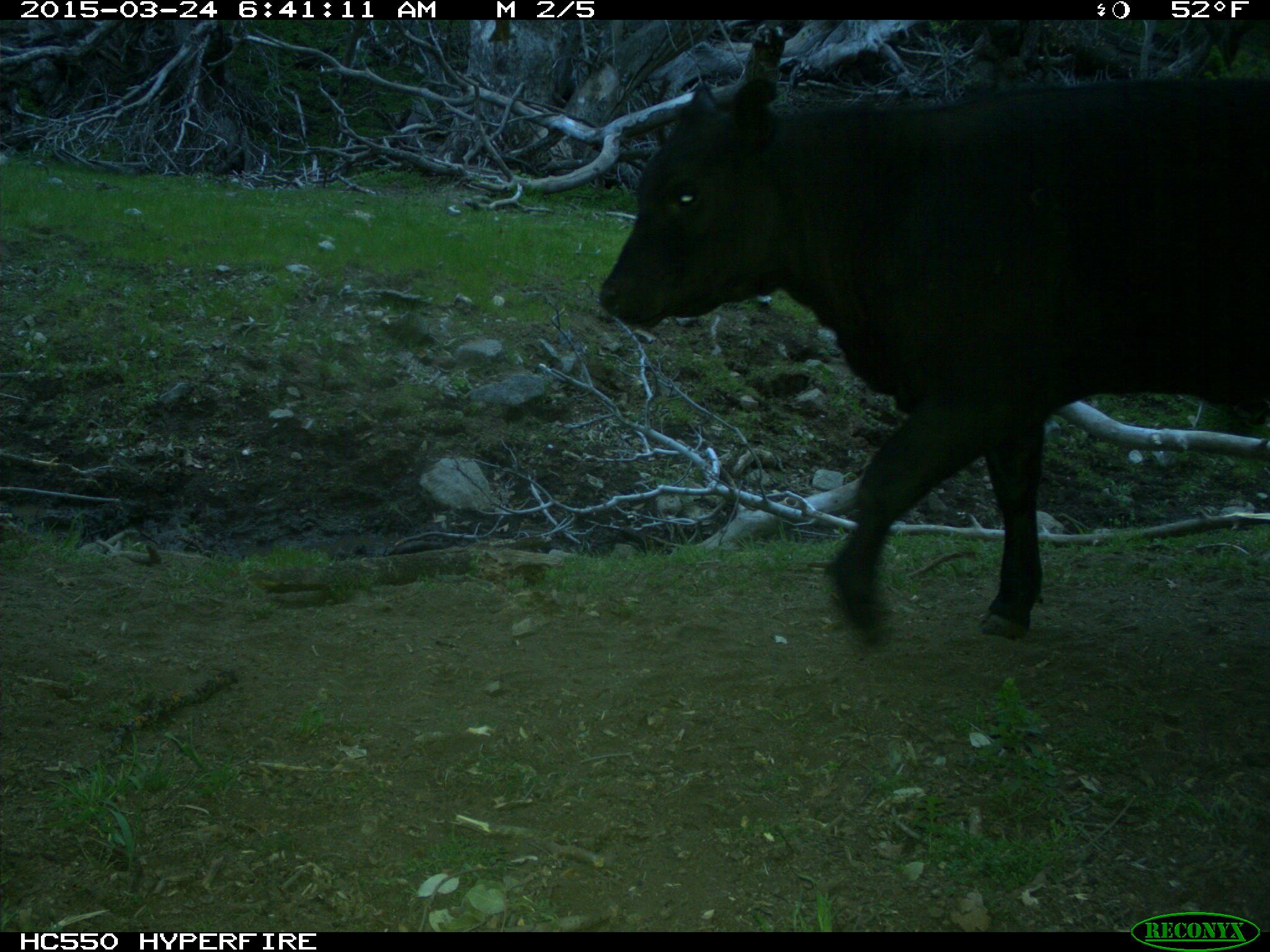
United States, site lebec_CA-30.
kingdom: Animalia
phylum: Chordata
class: Mammalia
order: Artiodactyla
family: Bovidae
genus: Bos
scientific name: Bos taurus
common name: domestic cow